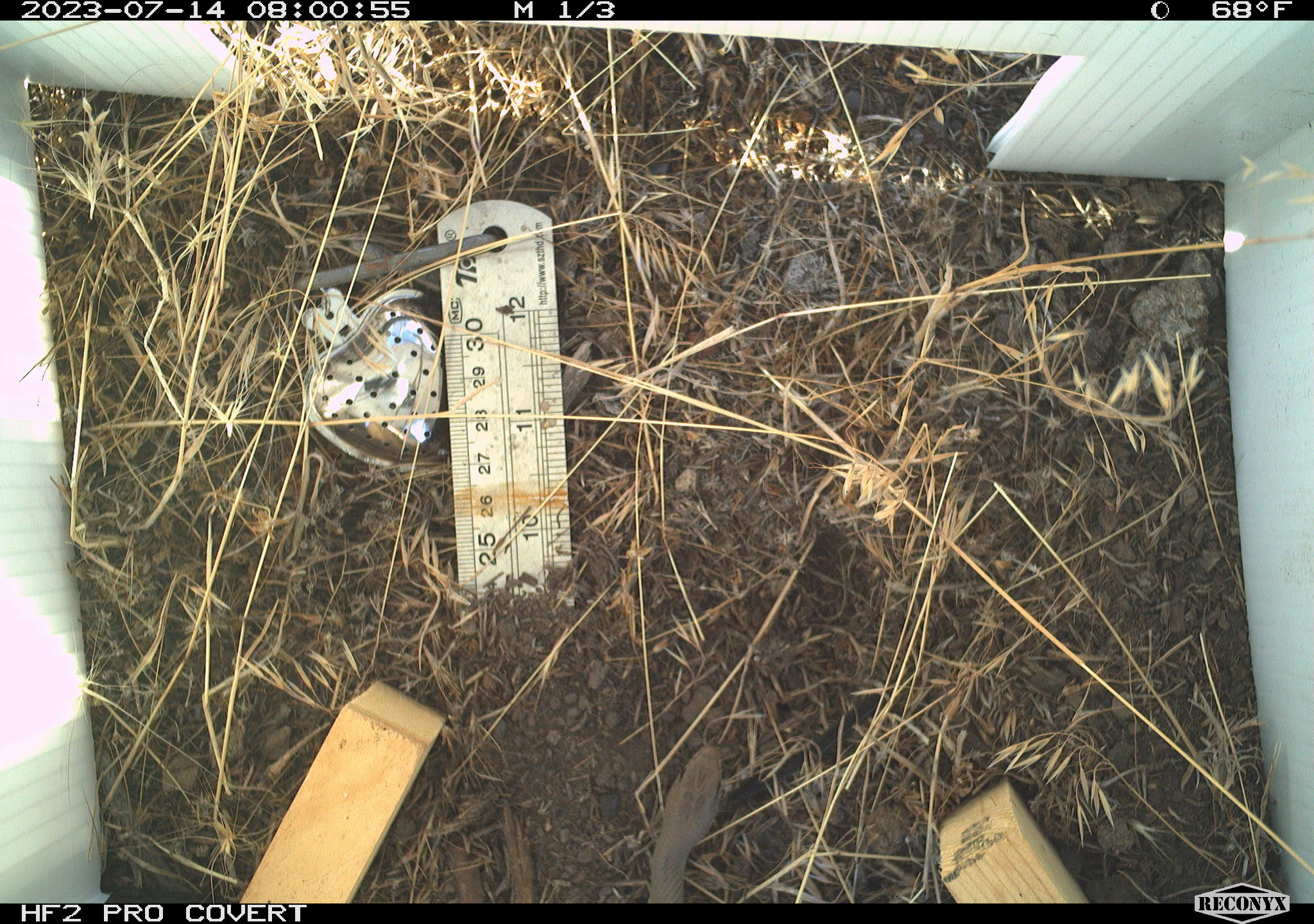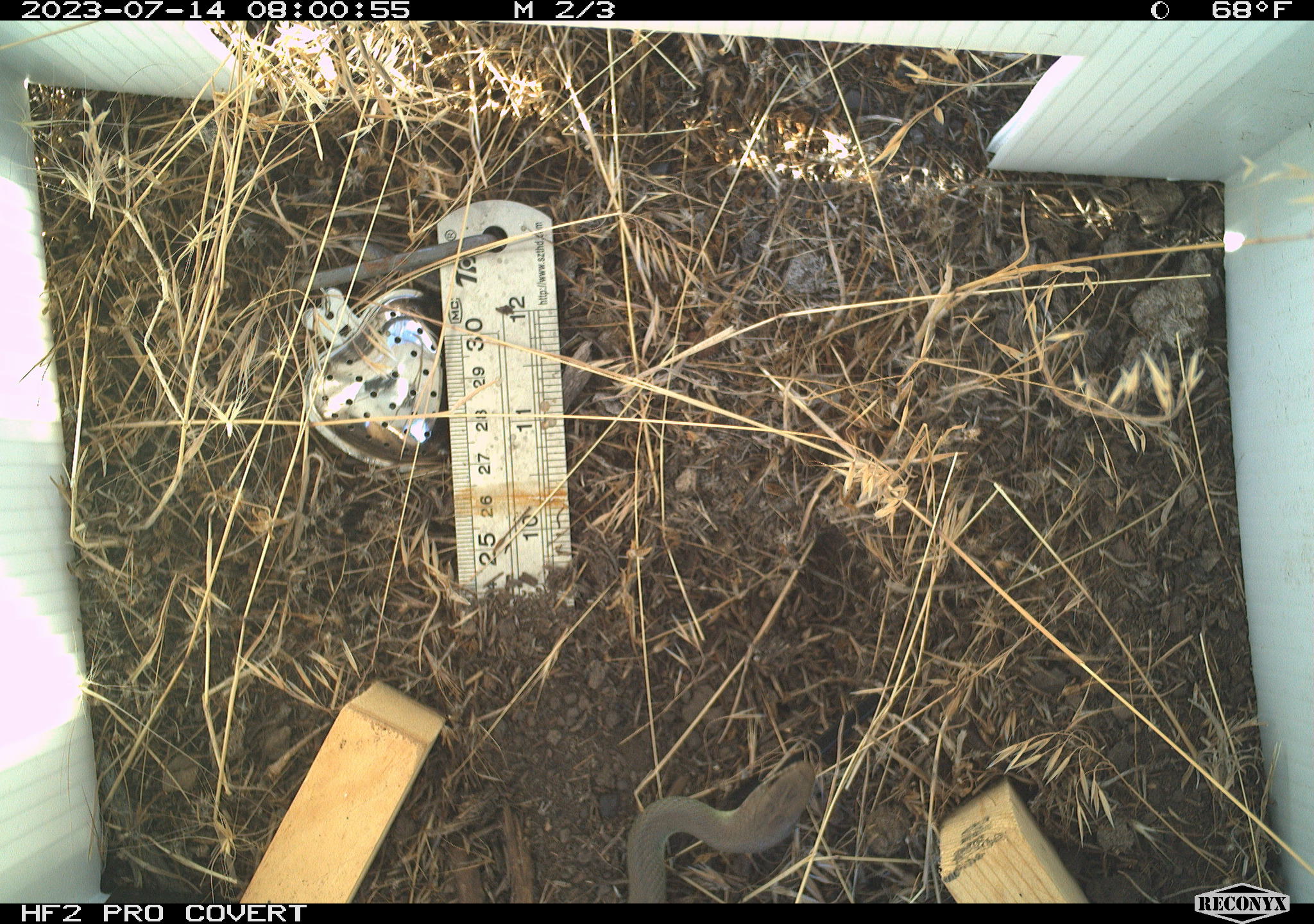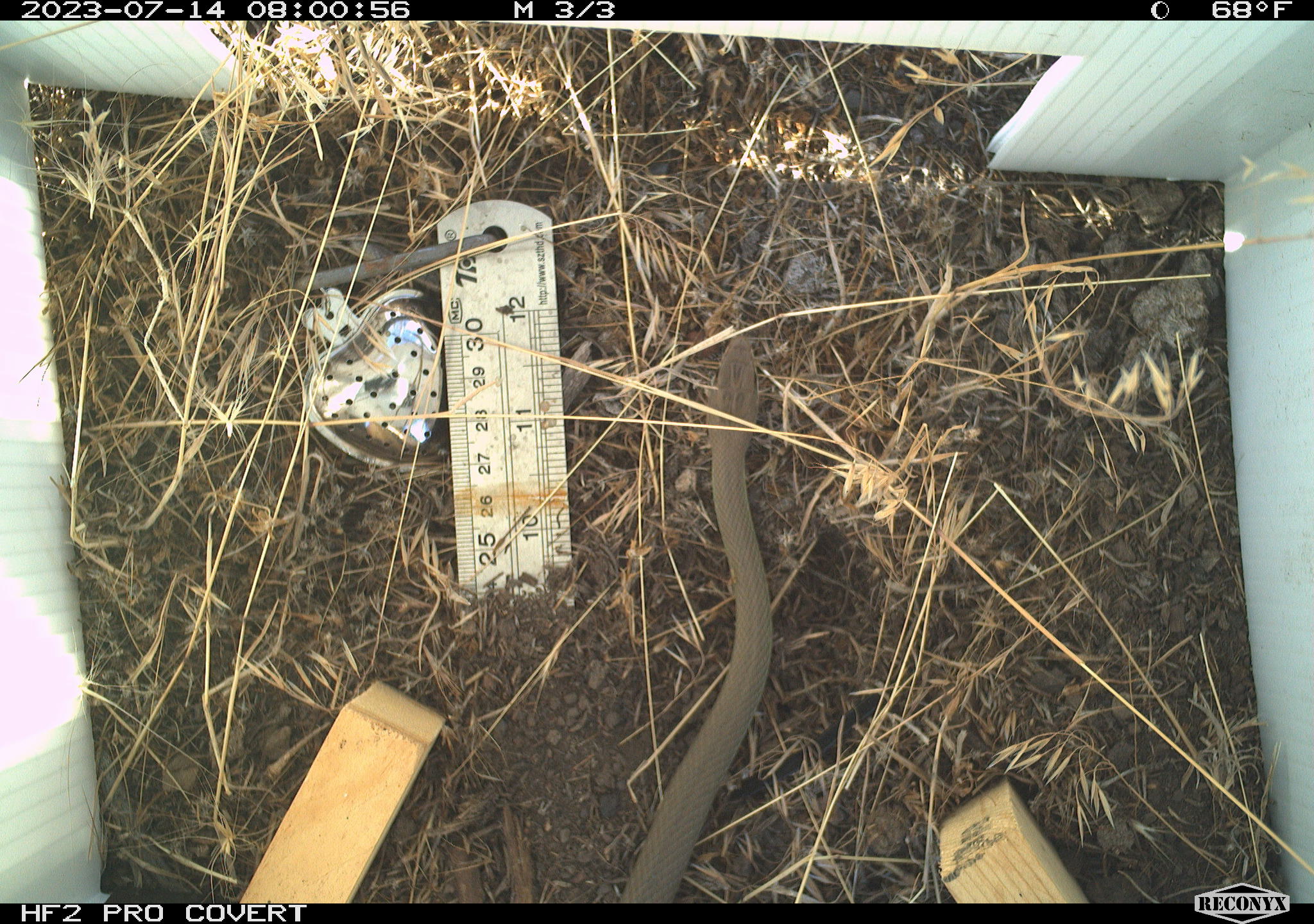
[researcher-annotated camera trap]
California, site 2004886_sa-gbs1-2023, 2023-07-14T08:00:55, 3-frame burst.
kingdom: Animalia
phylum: Chordata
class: Reptilia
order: Squamata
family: Colubridae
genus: Coluber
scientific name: Coluber constrictor mormon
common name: western yellow-bellied racer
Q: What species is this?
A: Western yellow-bellied racer (Coluber constrictor mormon).